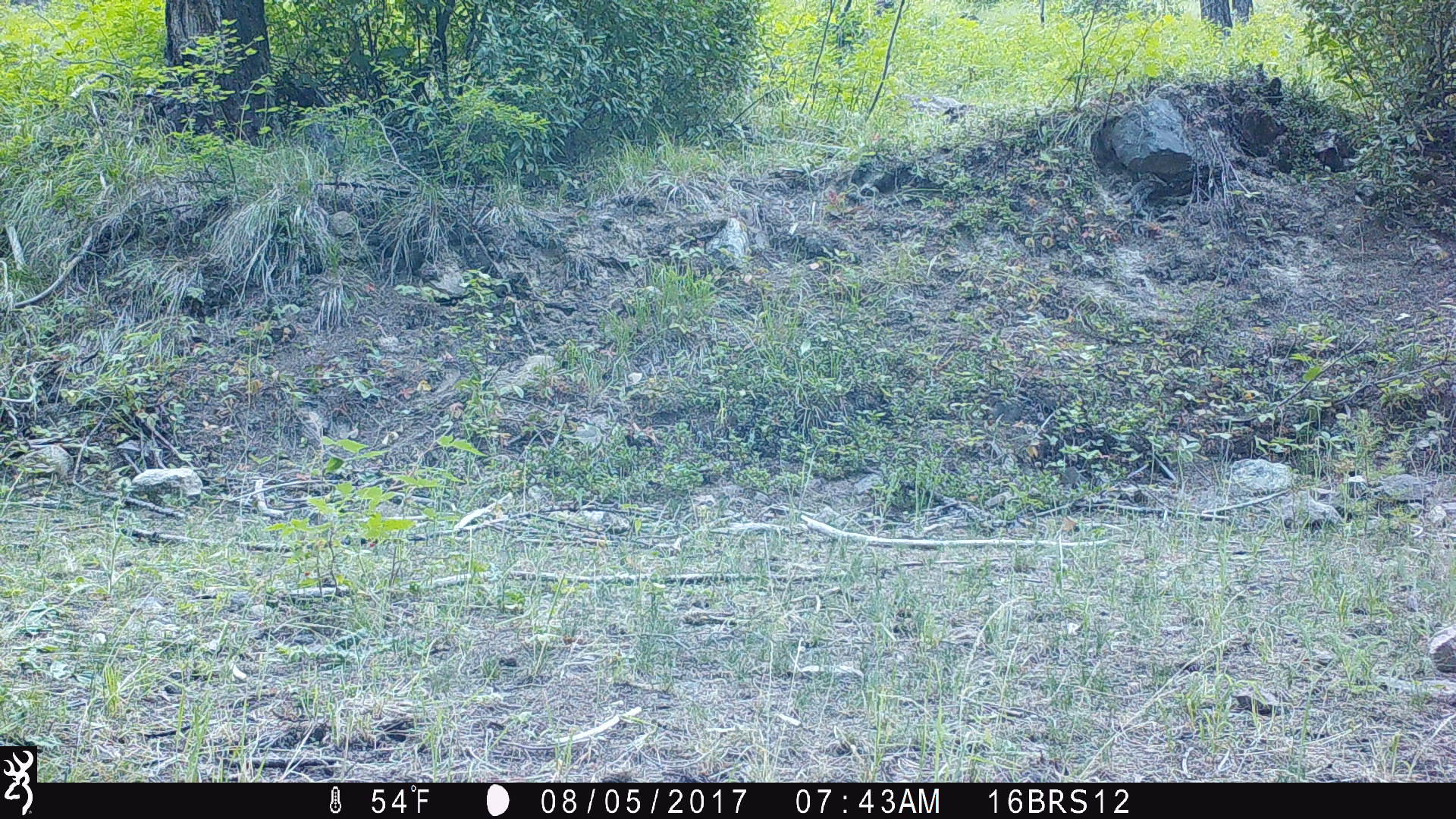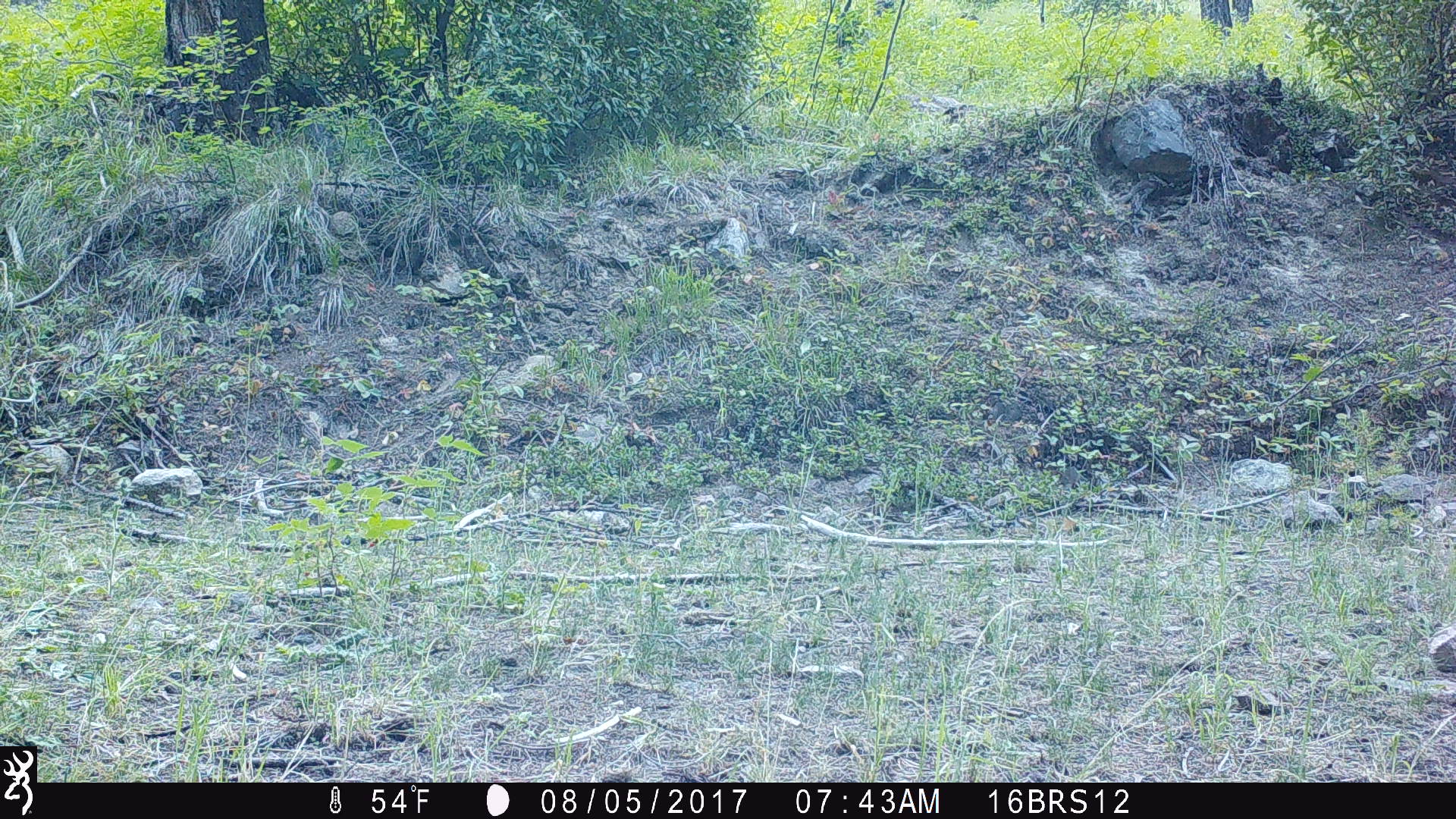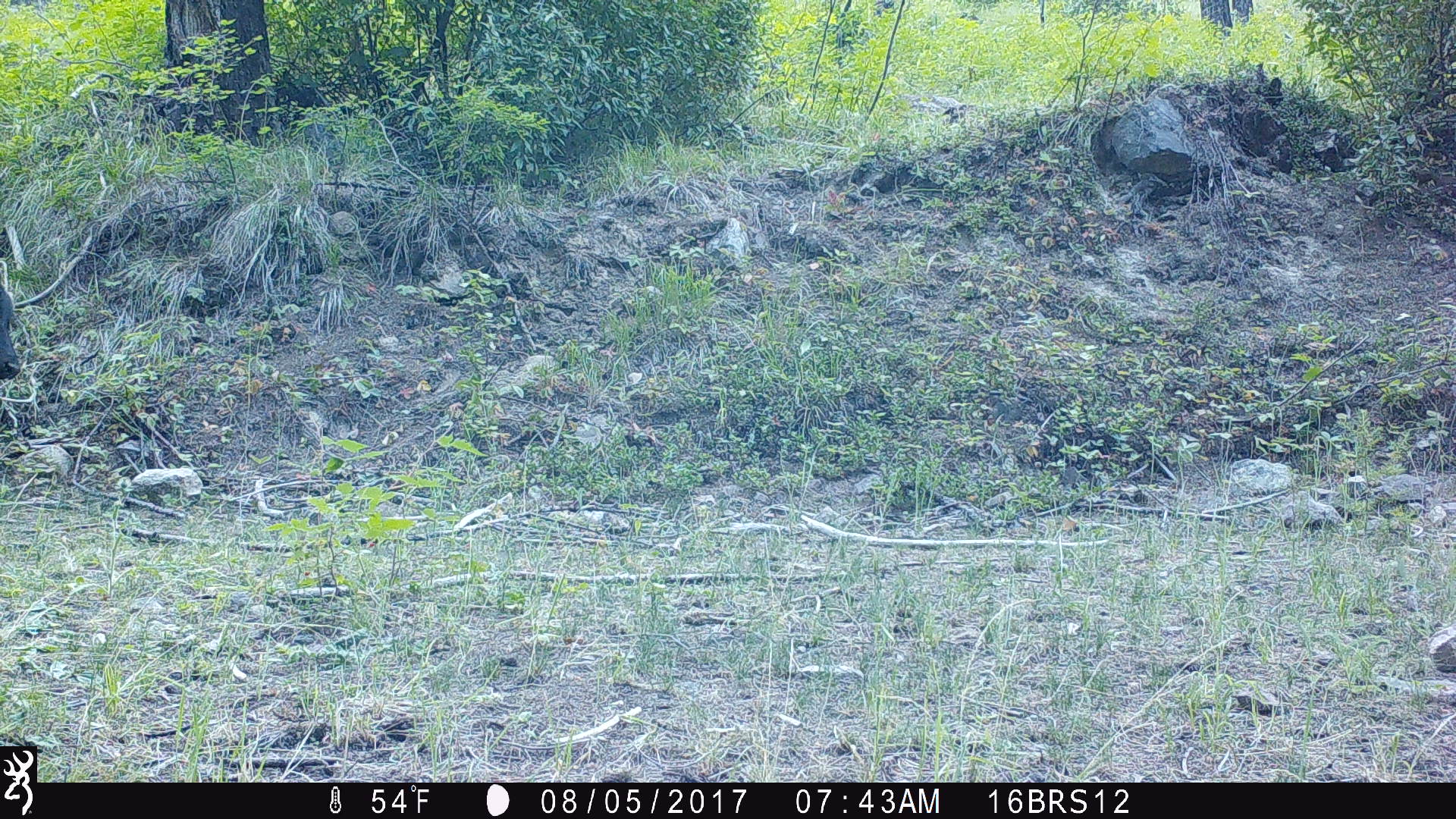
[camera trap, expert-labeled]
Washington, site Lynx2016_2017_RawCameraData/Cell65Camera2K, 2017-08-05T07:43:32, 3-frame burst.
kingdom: Animalia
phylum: Chordata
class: Mammalia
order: Artiodactyla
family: Bovidae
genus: Bos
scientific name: Bos taurus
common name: domestic cattle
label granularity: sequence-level